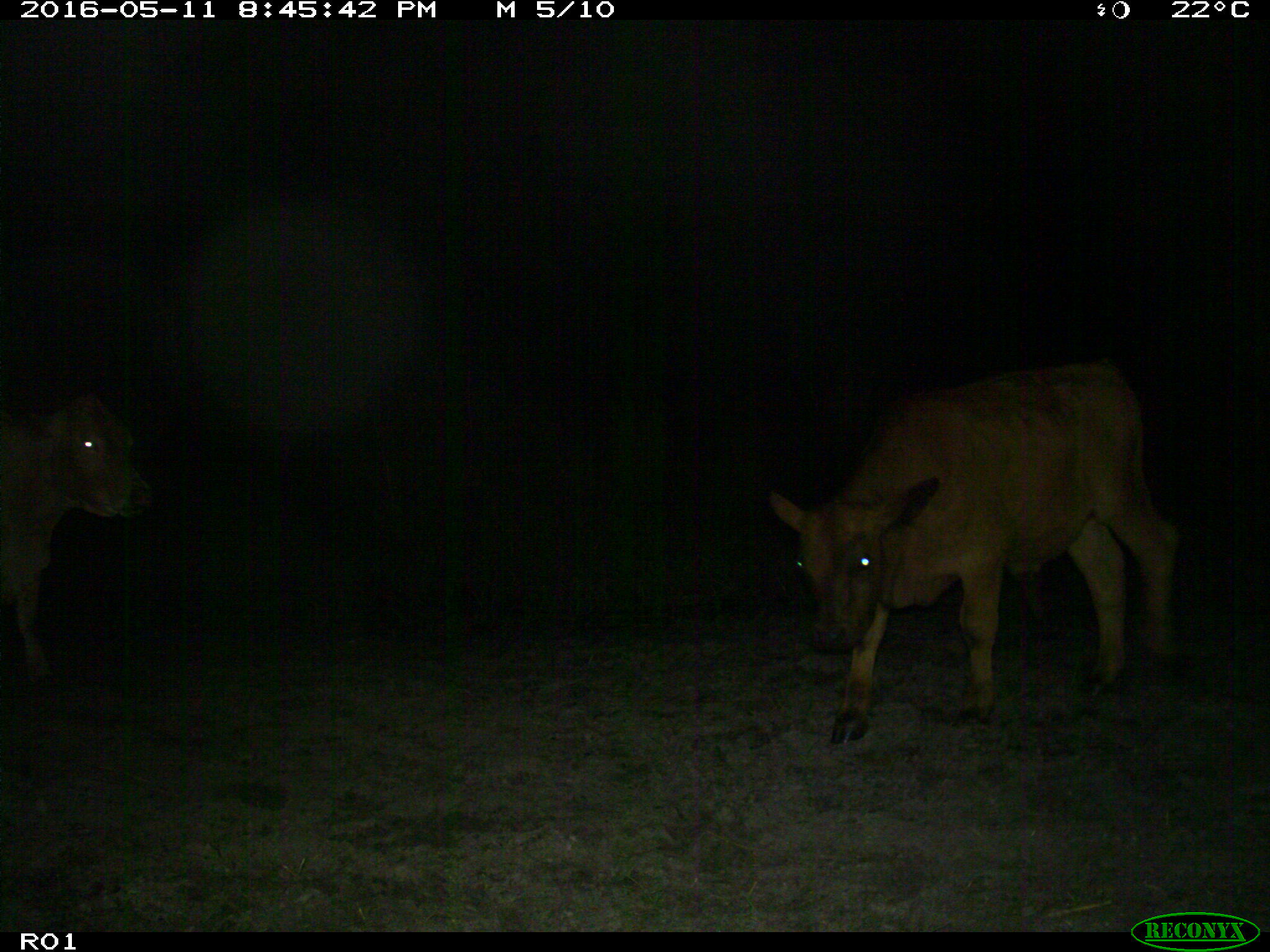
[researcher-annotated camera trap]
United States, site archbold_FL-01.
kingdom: Animalia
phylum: Chordata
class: Mammalia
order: Artiodactyla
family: Bovidae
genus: Bos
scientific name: Bos taurus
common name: domestic cow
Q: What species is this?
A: Bos taurus (domestic cow).